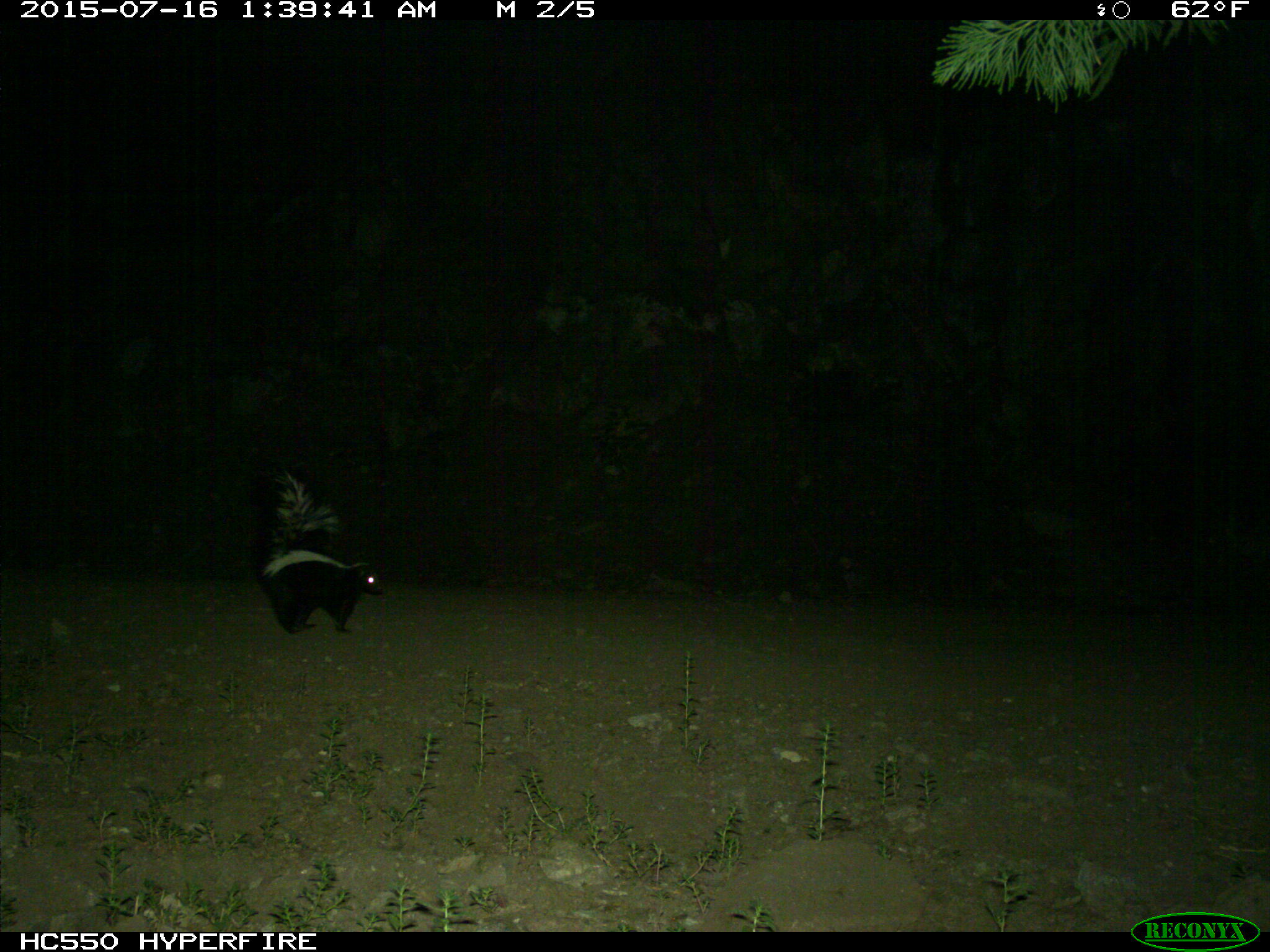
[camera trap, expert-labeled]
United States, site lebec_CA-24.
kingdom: Animalia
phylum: Chordata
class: Mammalia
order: Carnivora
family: Mephitidae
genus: Mephitis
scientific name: Mephitis mephitis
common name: striped skunk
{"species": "Mephitis mephitis (striped skunk)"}